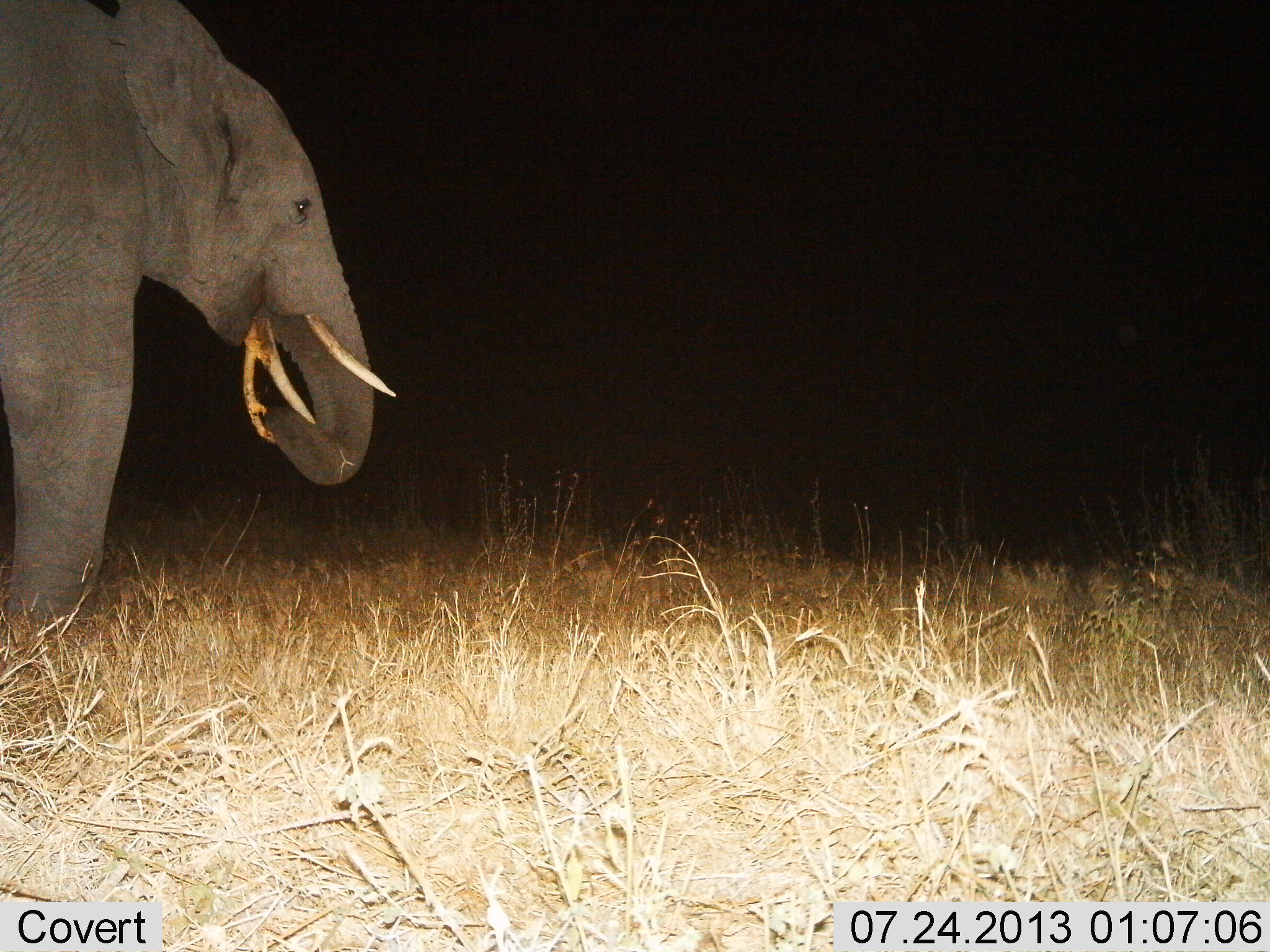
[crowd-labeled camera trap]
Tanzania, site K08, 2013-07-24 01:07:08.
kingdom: Animalia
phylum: Chordata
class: Mammalia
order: Proboscidea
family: Elephantidae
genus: Loxodonta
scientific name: Loxodonta africana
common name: african bush elephant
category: elephant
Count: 1.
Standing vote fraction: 41%.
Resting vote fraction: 3%.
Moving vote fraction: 0%.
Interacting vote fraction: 0%.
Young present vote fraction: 0%.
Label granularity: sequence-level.